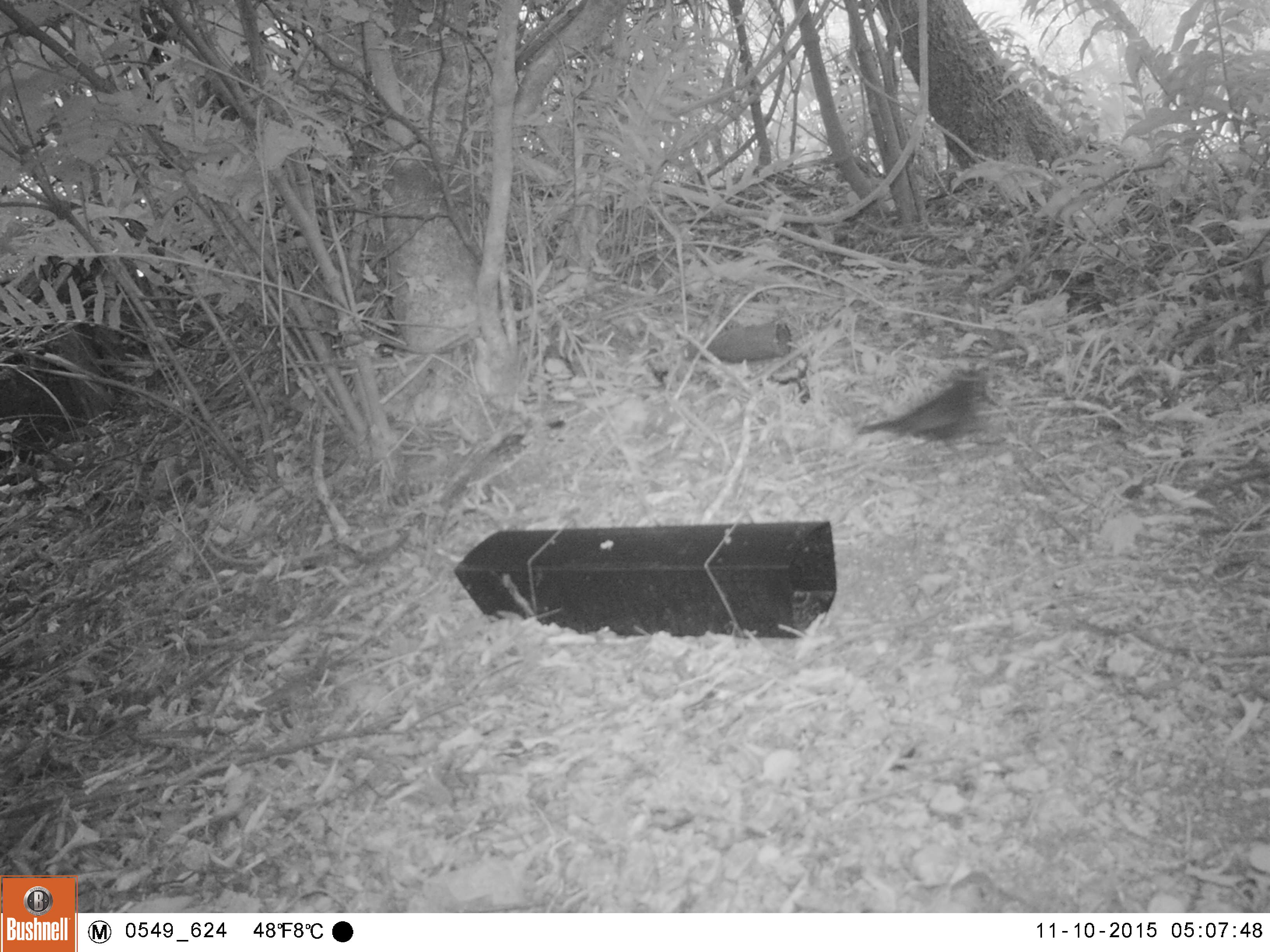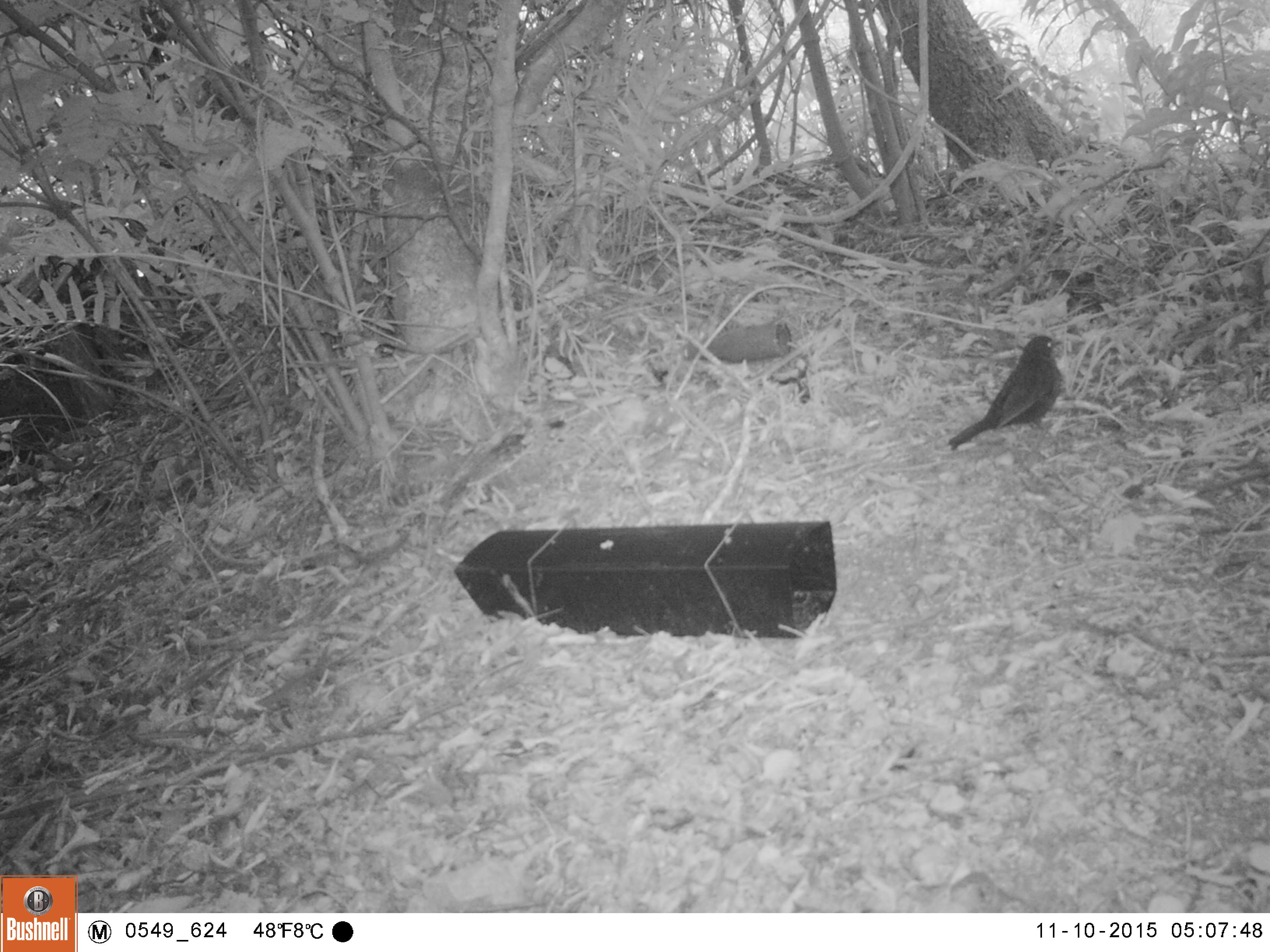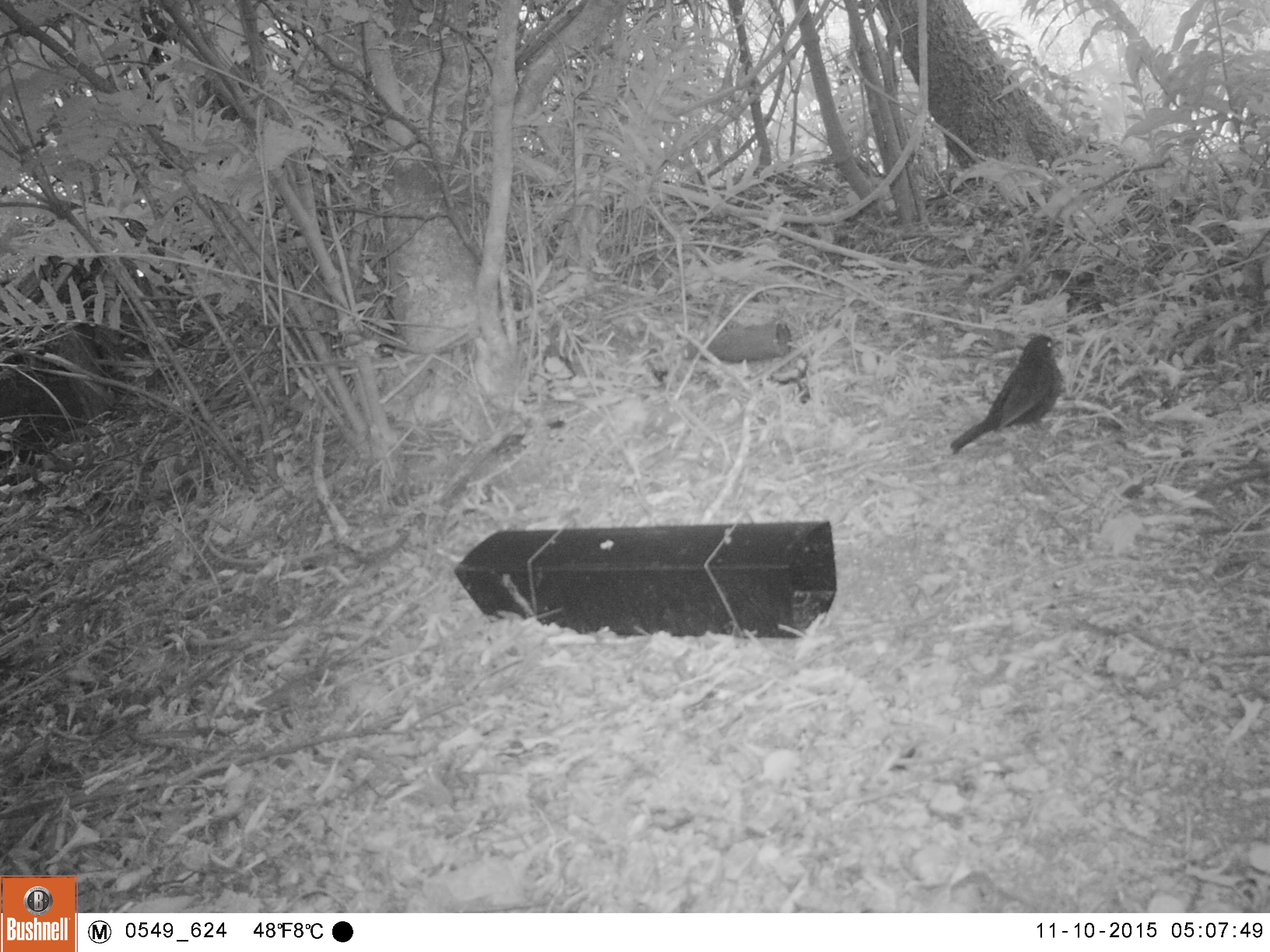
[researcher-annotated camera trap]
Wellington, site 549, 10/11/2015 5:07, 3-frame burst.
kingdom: Animalia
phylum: Chordata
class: Aves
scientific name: Aves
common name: bird